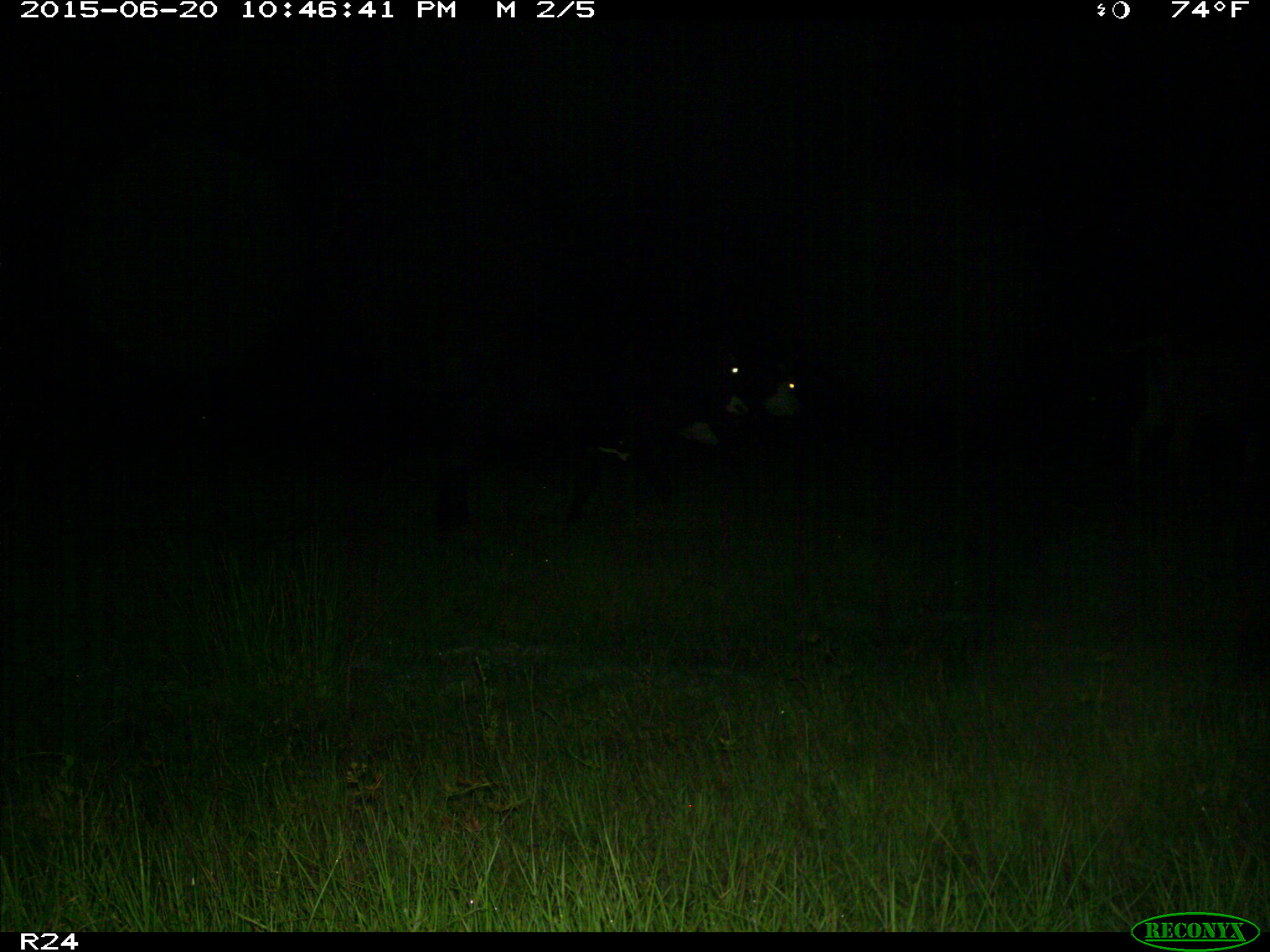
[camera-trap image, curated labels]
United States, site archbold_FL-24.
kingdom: Animalia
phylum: Chordata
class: Mammalia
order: Artiodactyla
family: Bovidae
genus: Bos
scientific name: Bos taurus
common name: domestic cow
Bos taurus (domestic cow).